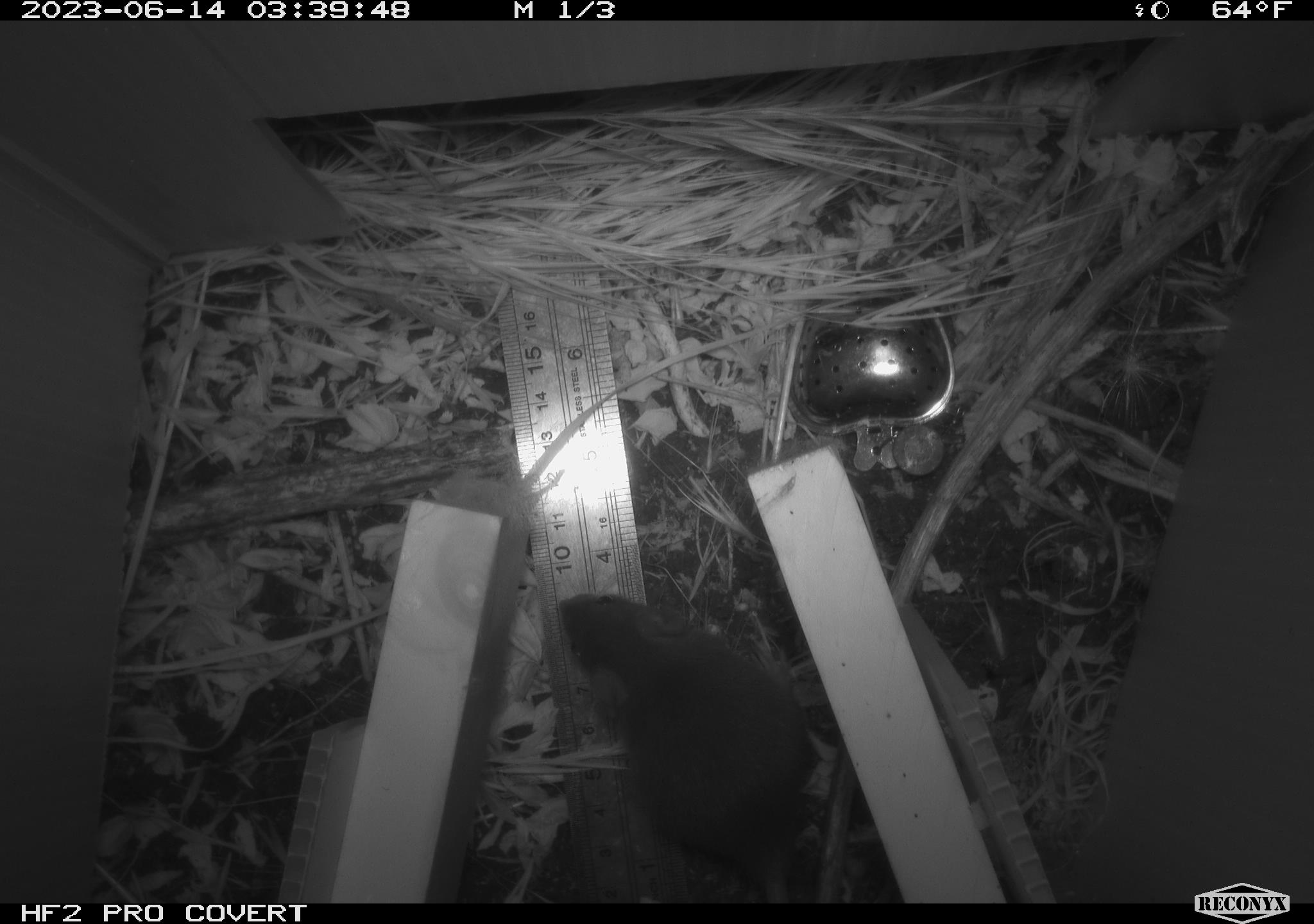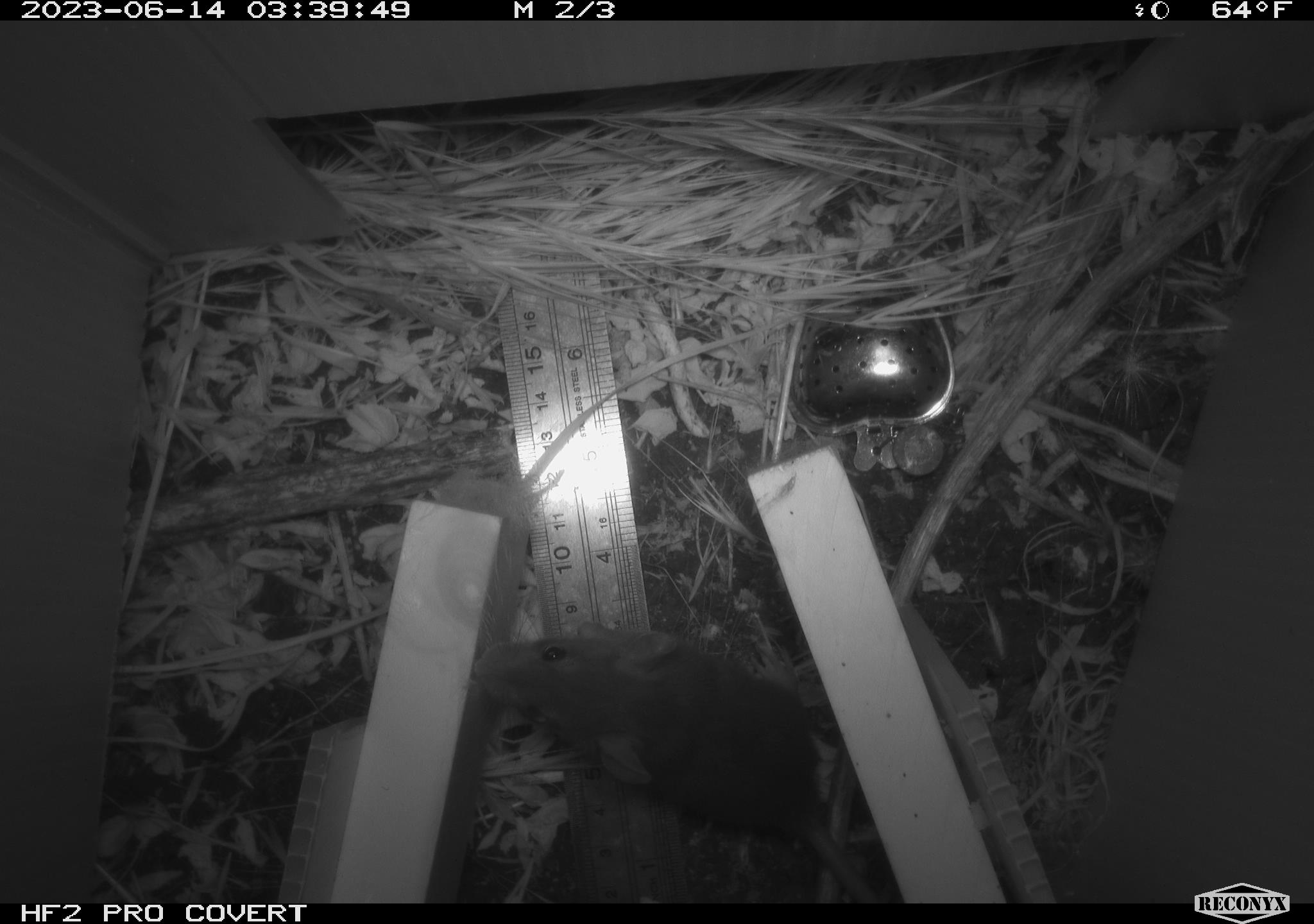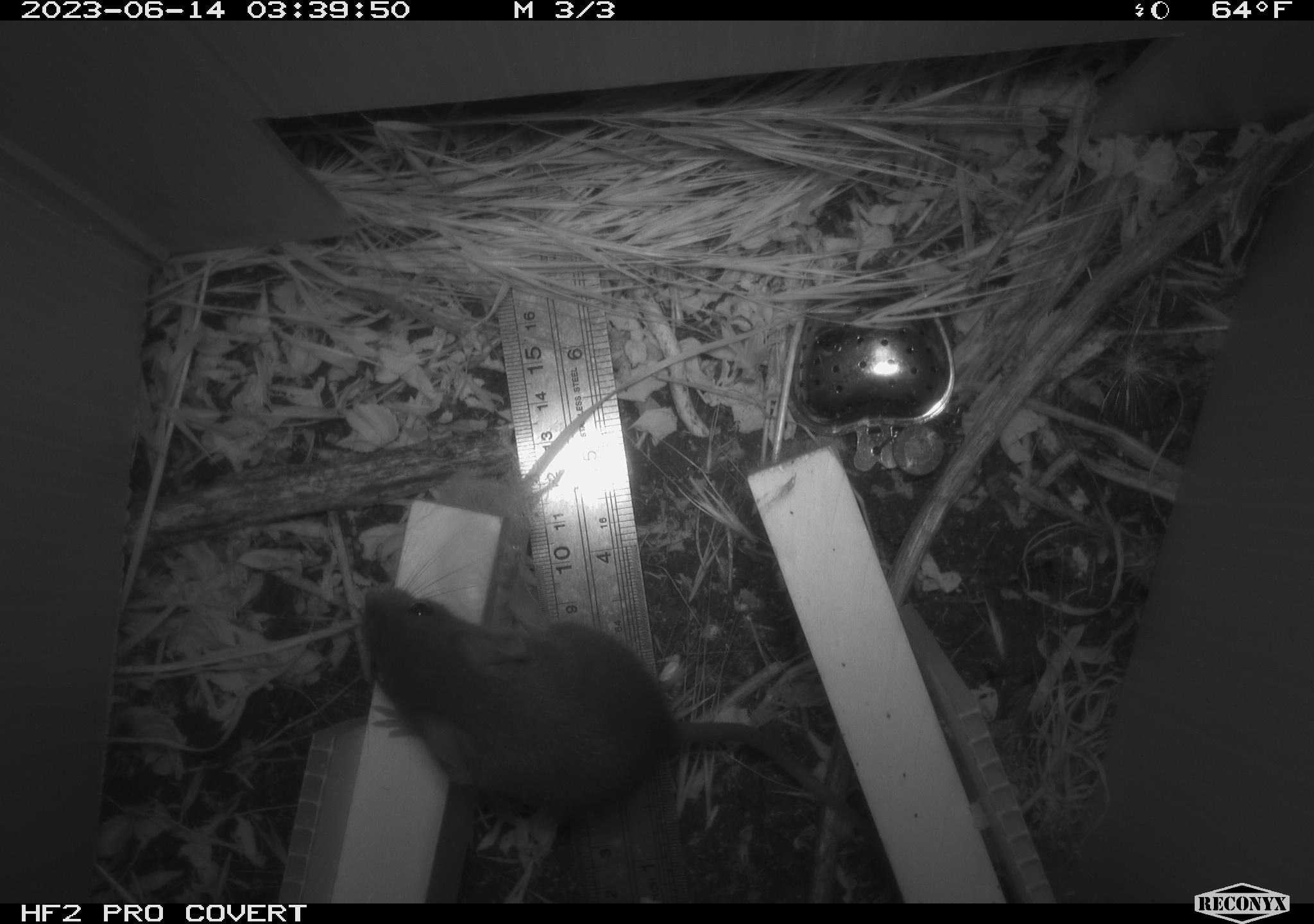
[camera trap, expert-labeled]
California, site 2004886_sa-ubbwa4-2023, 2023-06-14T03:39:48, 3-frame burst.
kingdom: Animalia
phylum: Chordata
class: Mammalia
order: Rodentia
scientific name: Rodentia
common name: mouse species